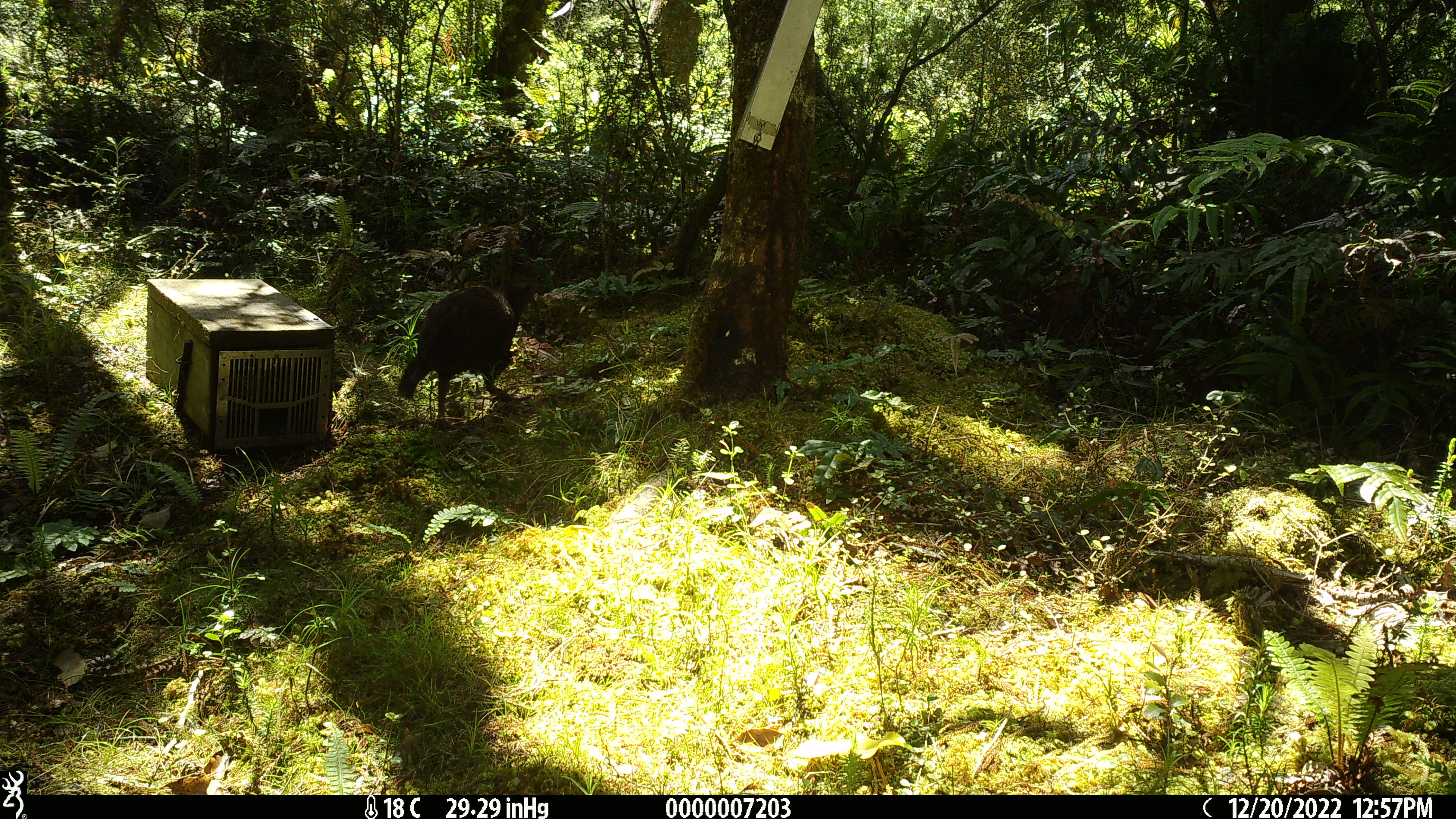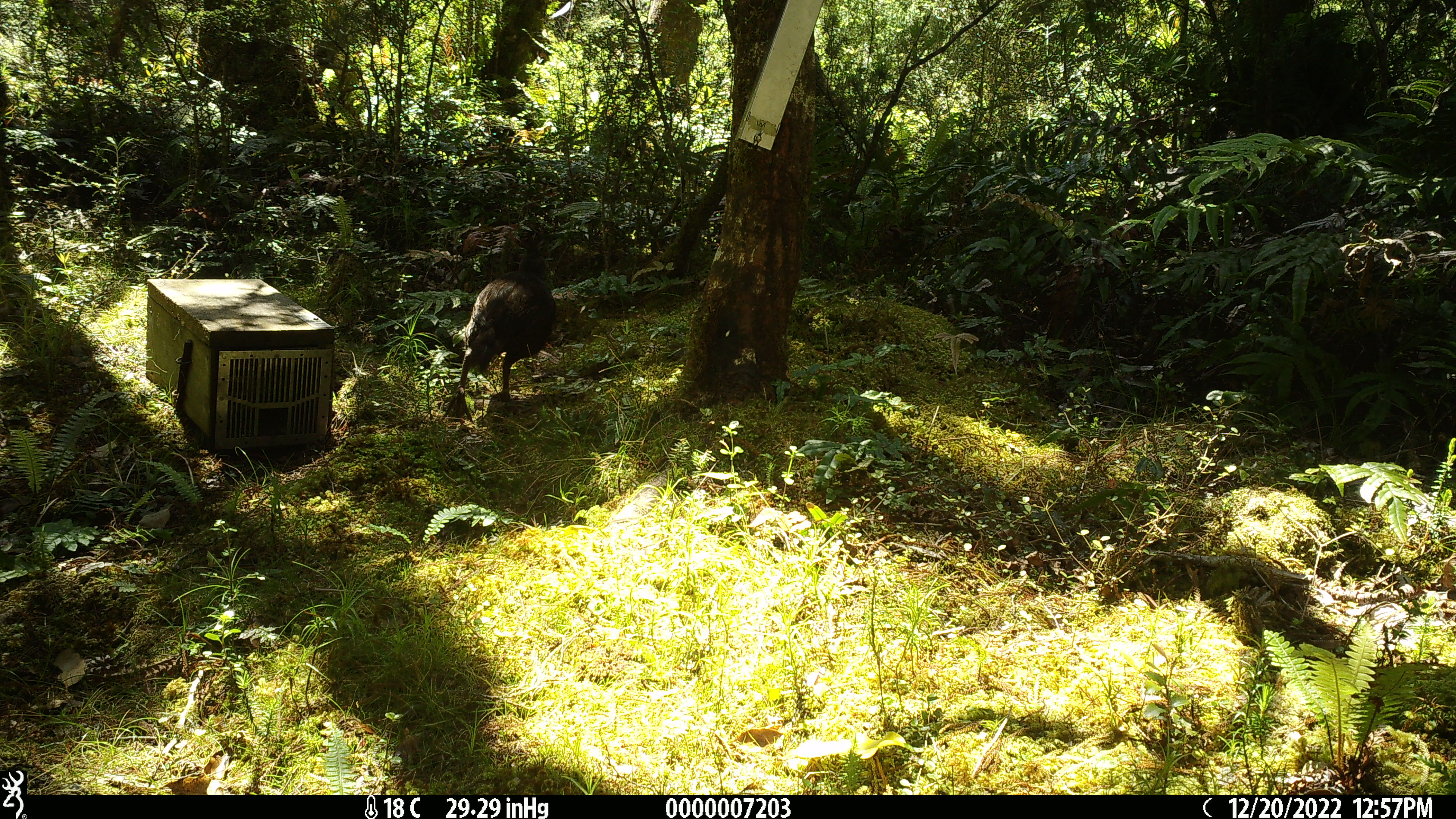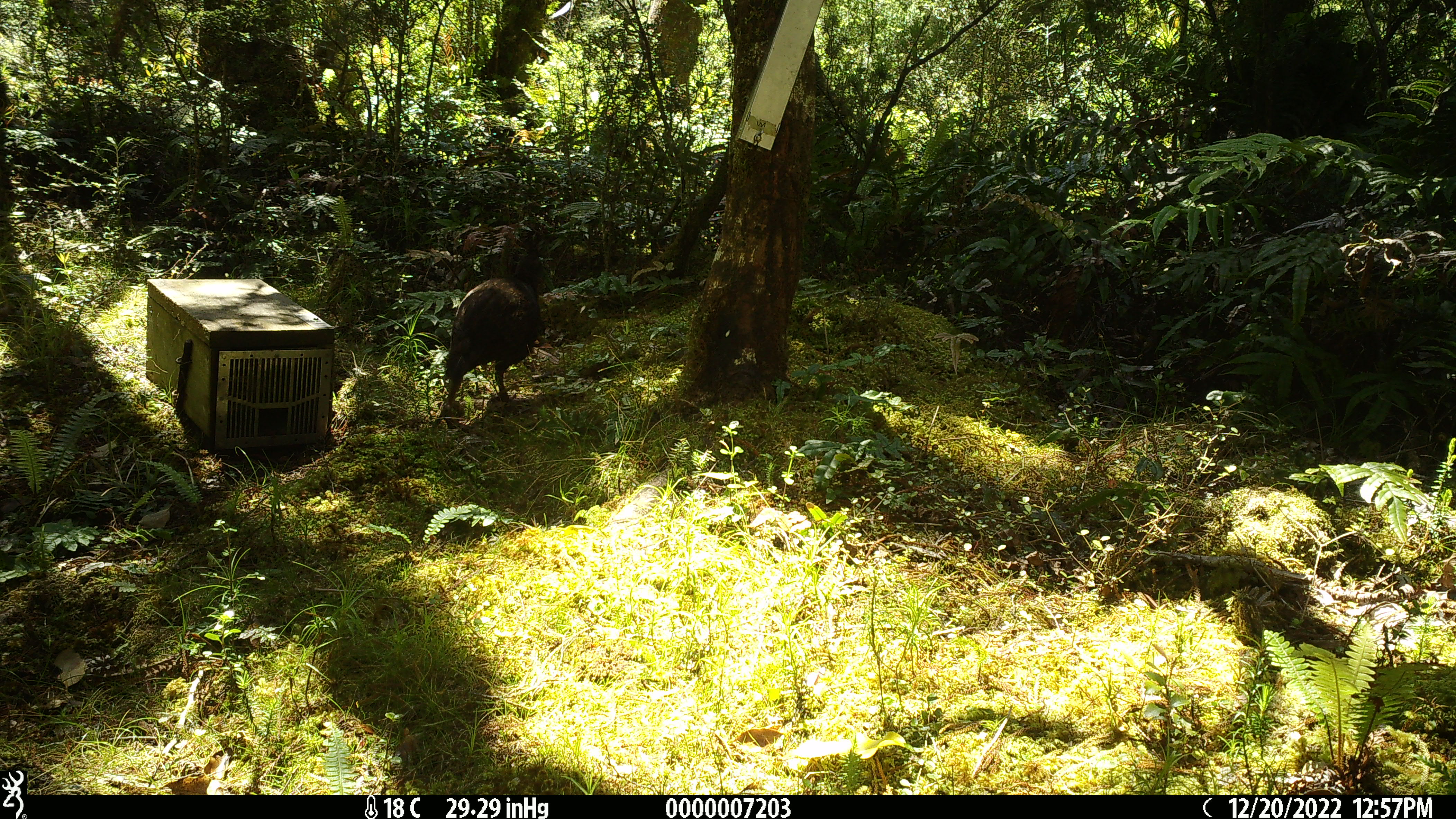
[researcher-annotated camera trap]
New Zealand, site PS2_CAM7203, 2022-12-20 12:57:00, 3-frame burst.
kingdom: Animalia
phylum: Chordata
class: Aves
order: Gruiformes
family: Rallidae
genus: Gallirallus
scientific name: Gallirallus australis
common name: weka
Weka (Gallirallus australis).